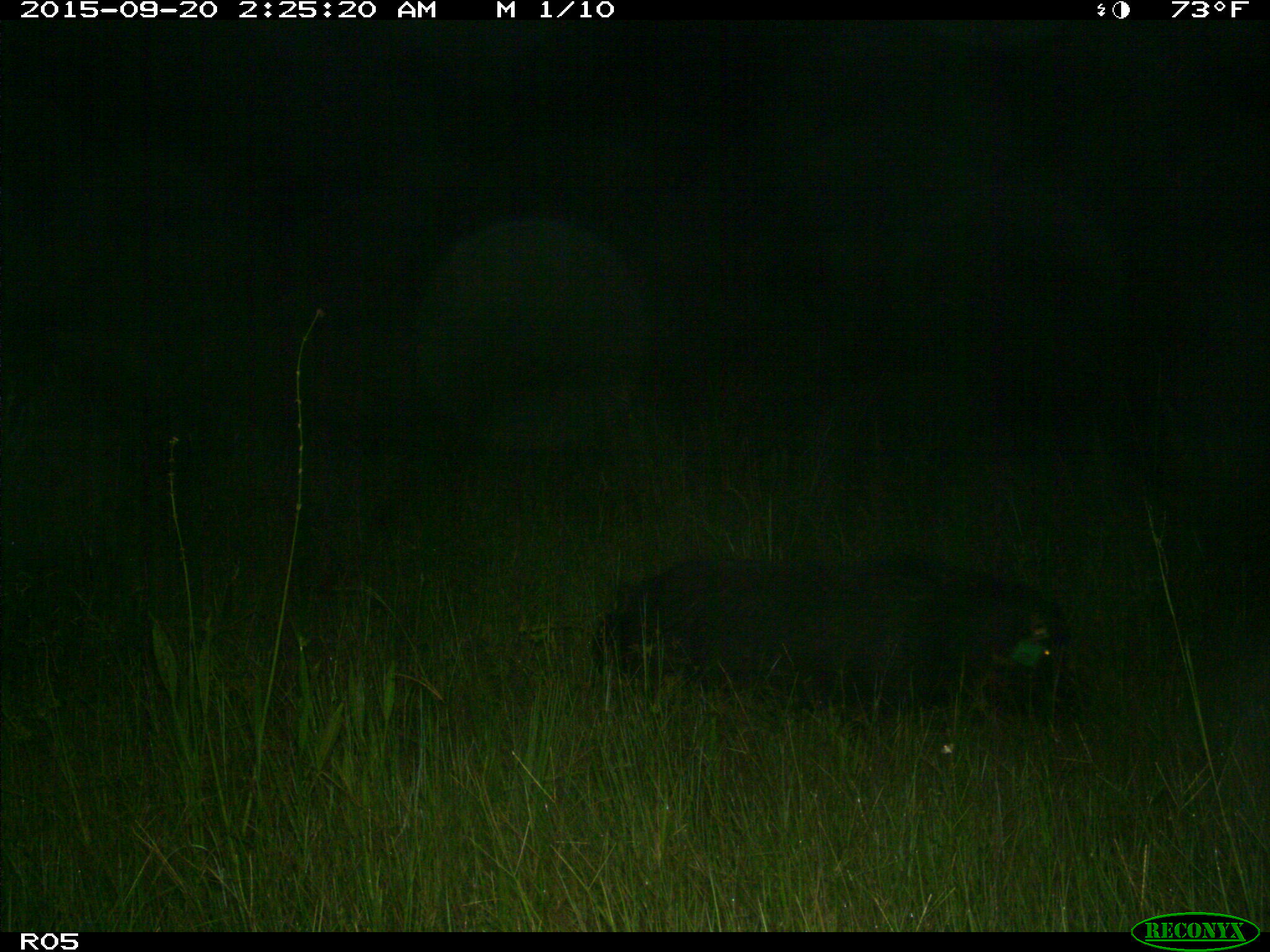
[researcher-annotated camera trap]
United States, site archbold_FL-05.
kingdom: Animalia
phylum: Chordata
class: Mammalia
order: Artiodactyla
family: Suidae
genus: Sus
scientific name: Sus scrofa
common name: wild boar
Sus scrofa (wild boar).